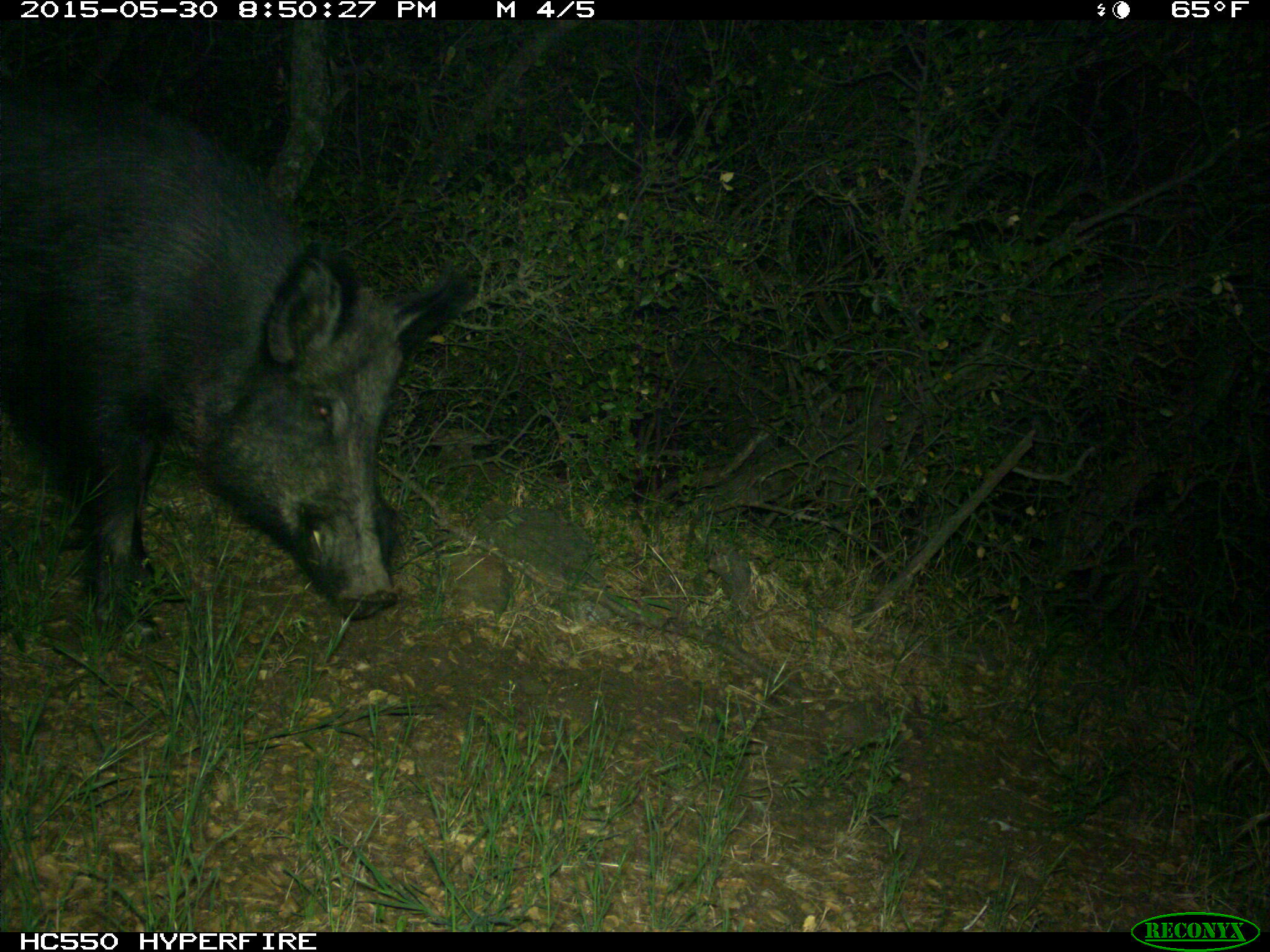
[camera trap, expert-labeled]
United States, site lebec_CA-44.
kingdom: Animalia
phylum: Chordata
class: Mammalia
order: Artiodactyla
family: Suidae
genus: Sus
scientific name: Sus scrofa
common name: wild boar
Sus scrofa (wild boar).